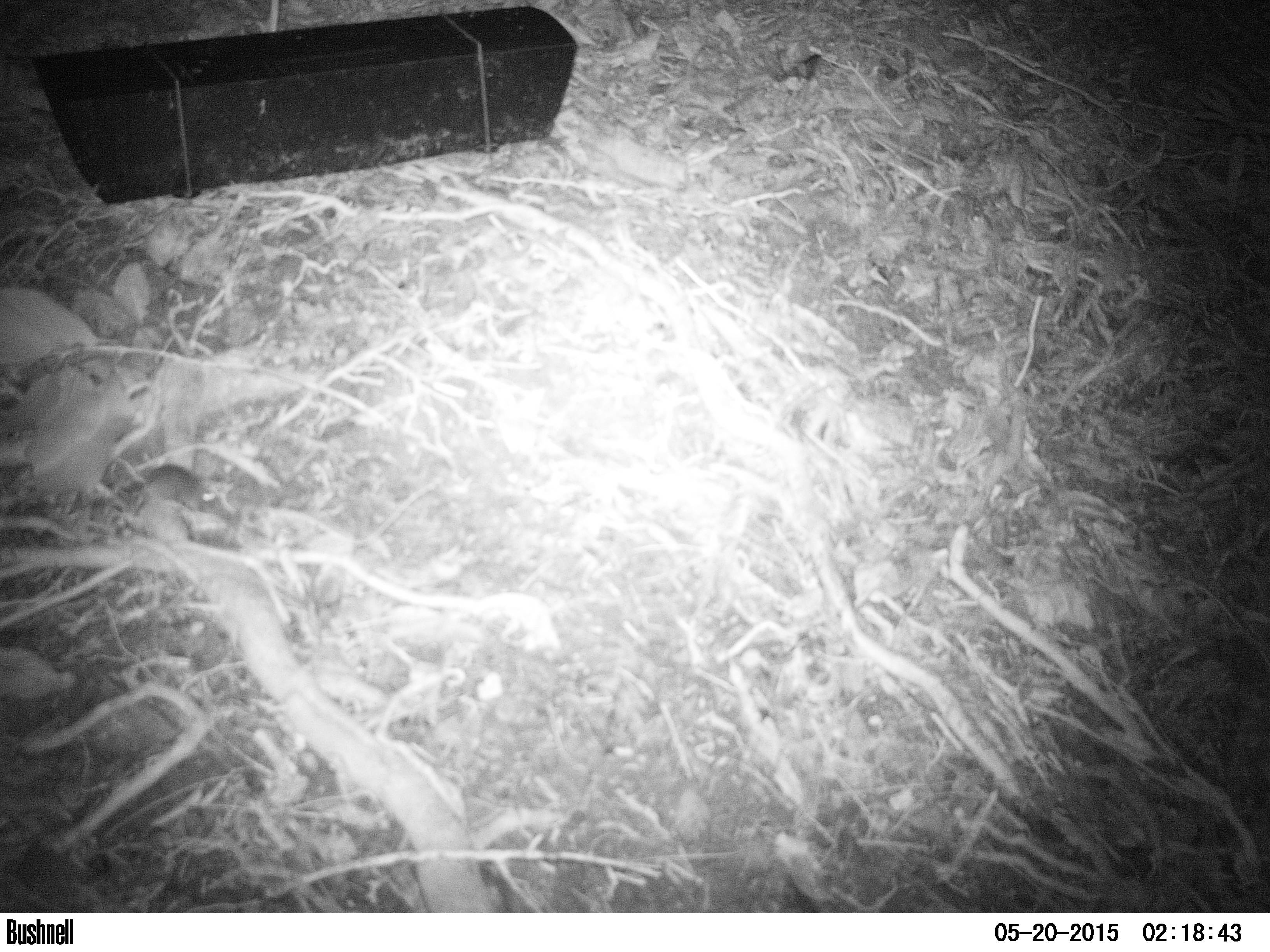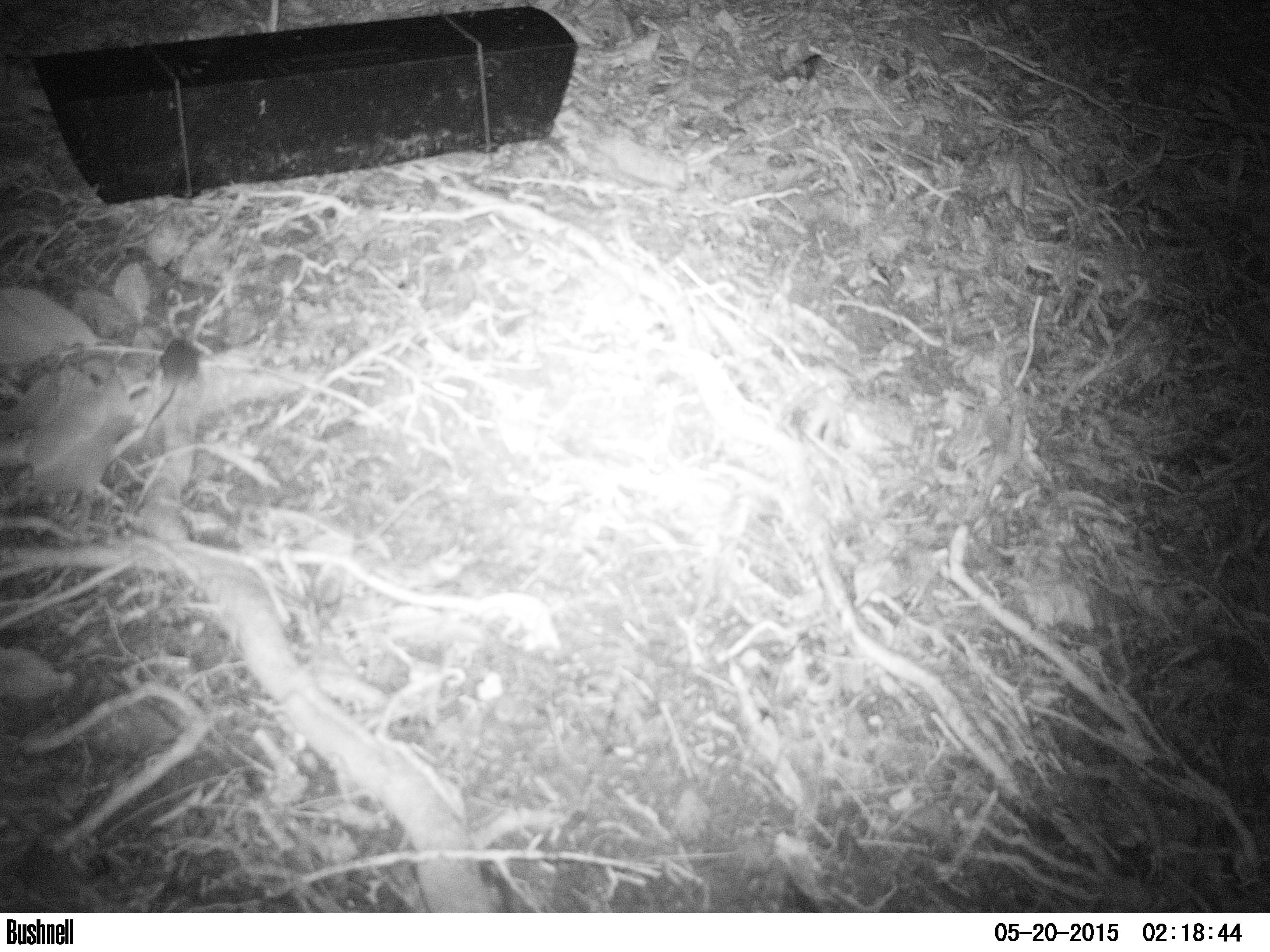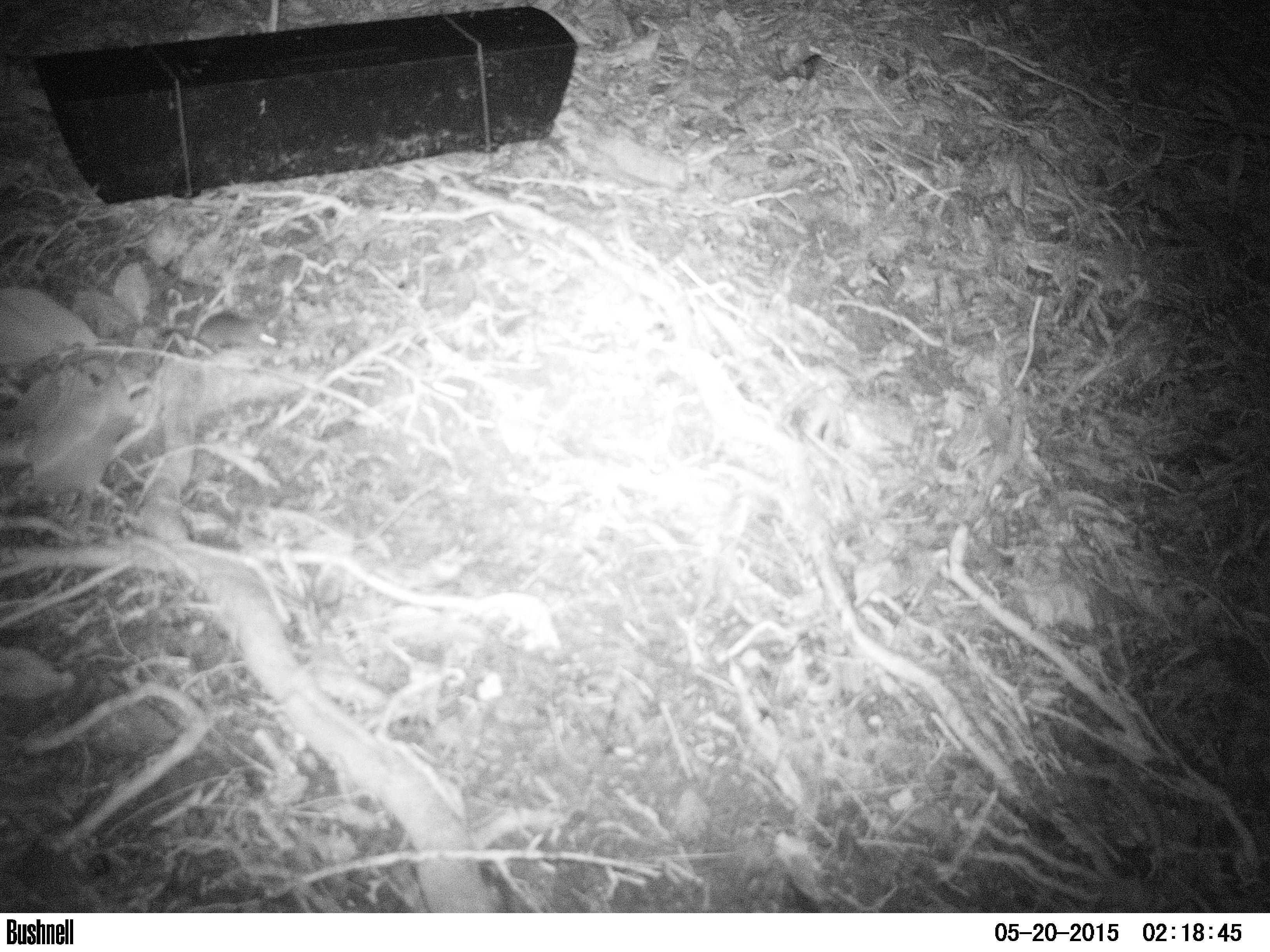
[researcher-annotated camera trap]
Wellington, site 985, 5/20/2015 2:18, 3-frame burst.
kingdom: Animalia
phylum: Chordata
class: Mammalia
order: Rodentia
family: Muridae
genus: Mus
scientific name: Mus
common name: mouse